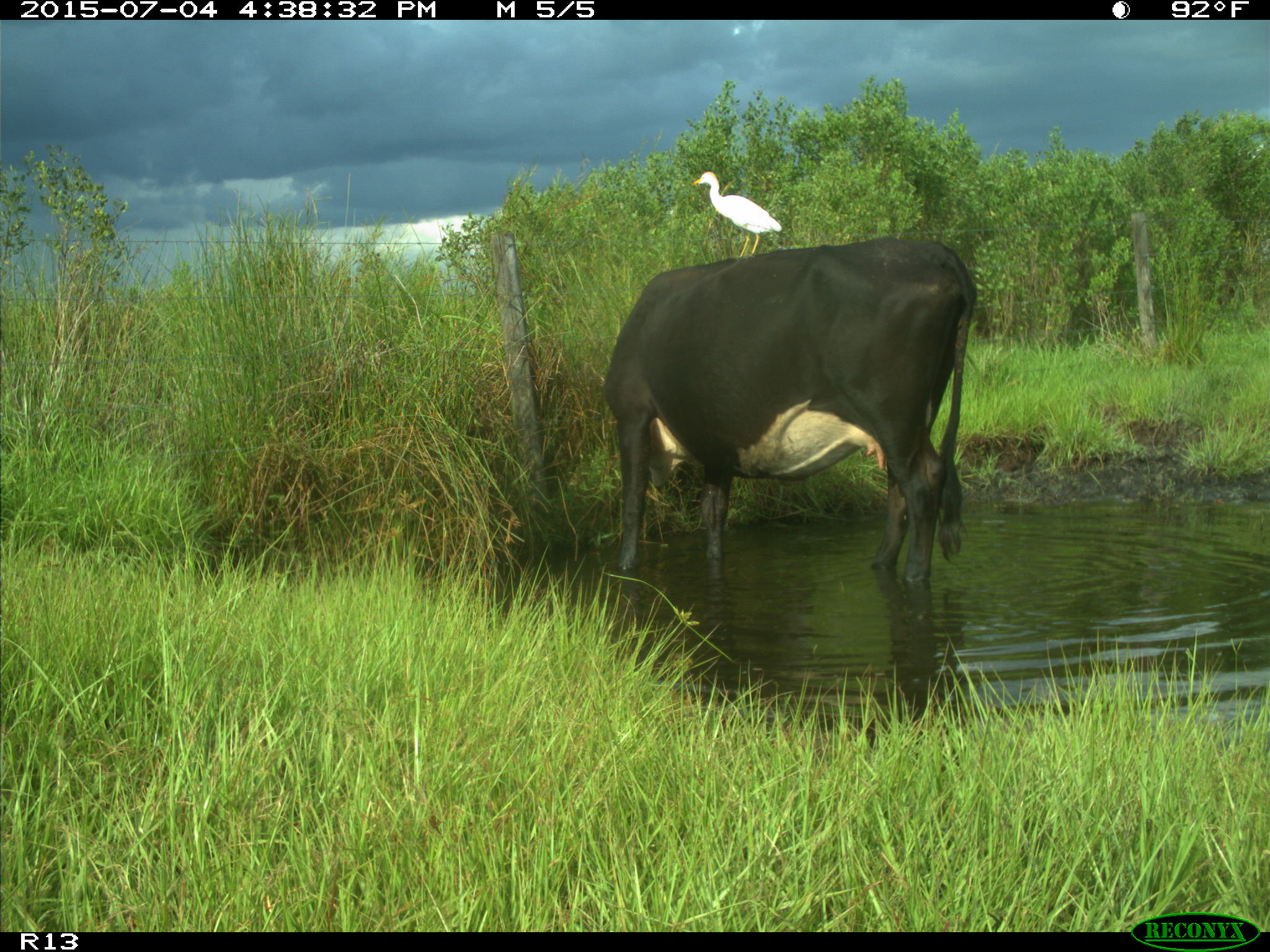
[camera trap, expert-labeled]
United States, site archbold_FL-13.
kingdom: Animalia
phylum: Chordata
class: Mammalia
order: Artiodactyla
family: Bovidae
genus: Bos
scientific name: Bos taurus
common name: domestic cow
Bos taurus (domestic cow).